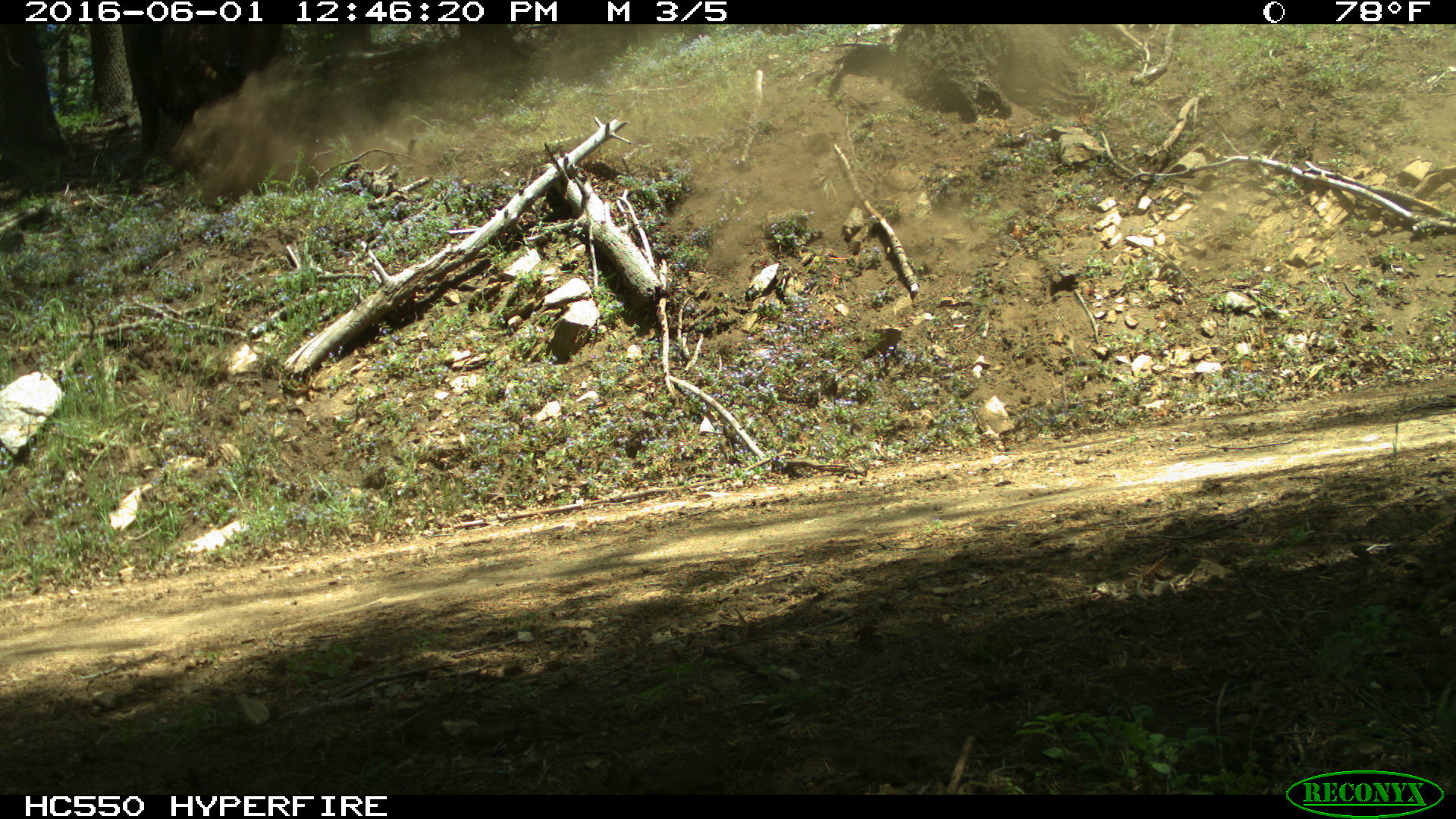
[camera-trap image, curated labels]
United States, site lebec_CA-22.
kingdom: Animalia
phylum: Chordata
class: Mammalia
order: Artiodactyla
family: Bovidae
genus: Bos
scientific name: Bos taurus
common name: domestic cow